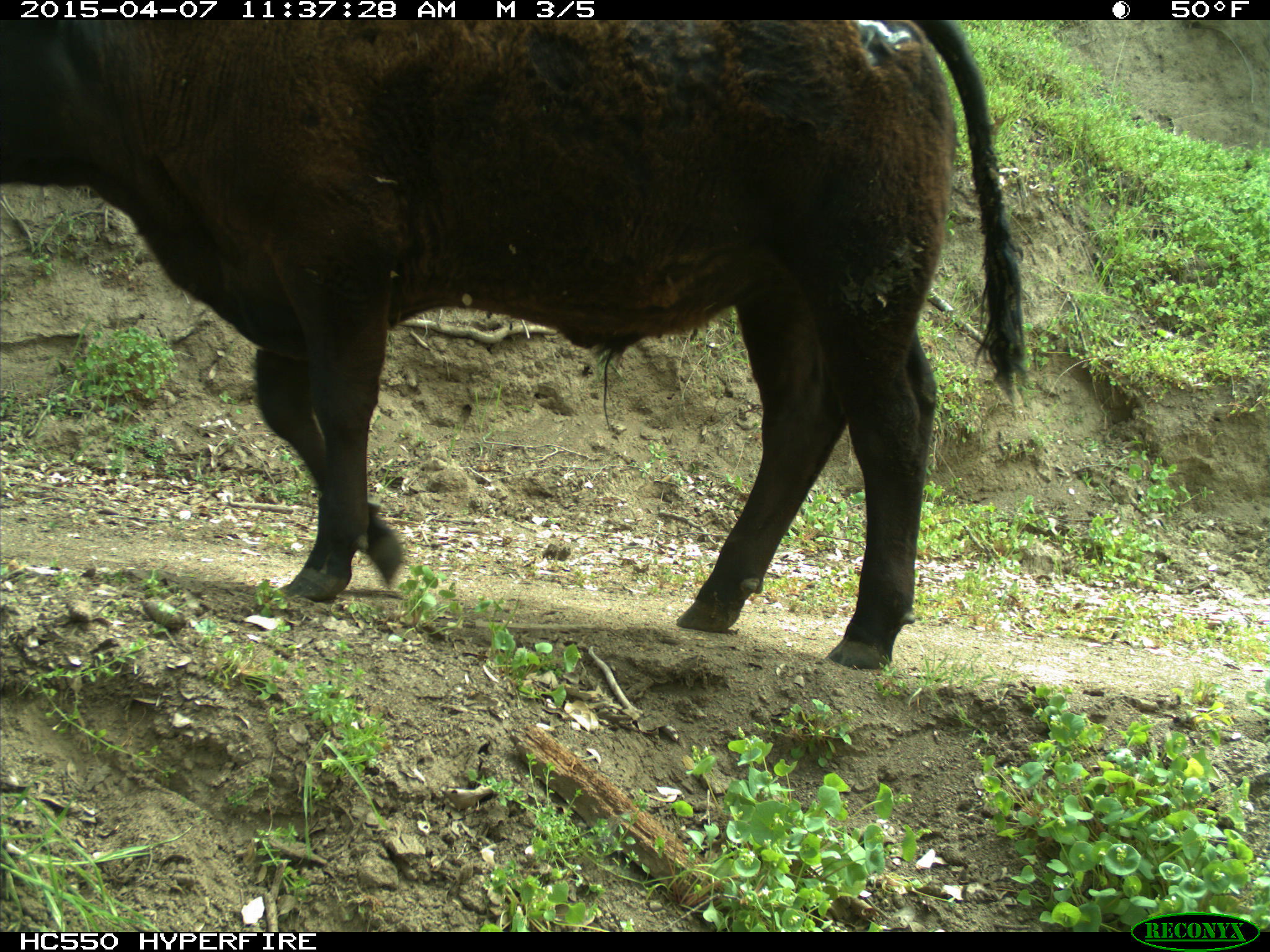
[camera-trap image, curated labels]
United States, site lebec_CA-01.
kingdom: Animalia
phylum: Chordata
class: Mammalia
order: Artiodactyla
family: Bovidae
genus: Bos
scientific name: Bos taurus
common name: domestic cow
Bos taurus (domestic cow).